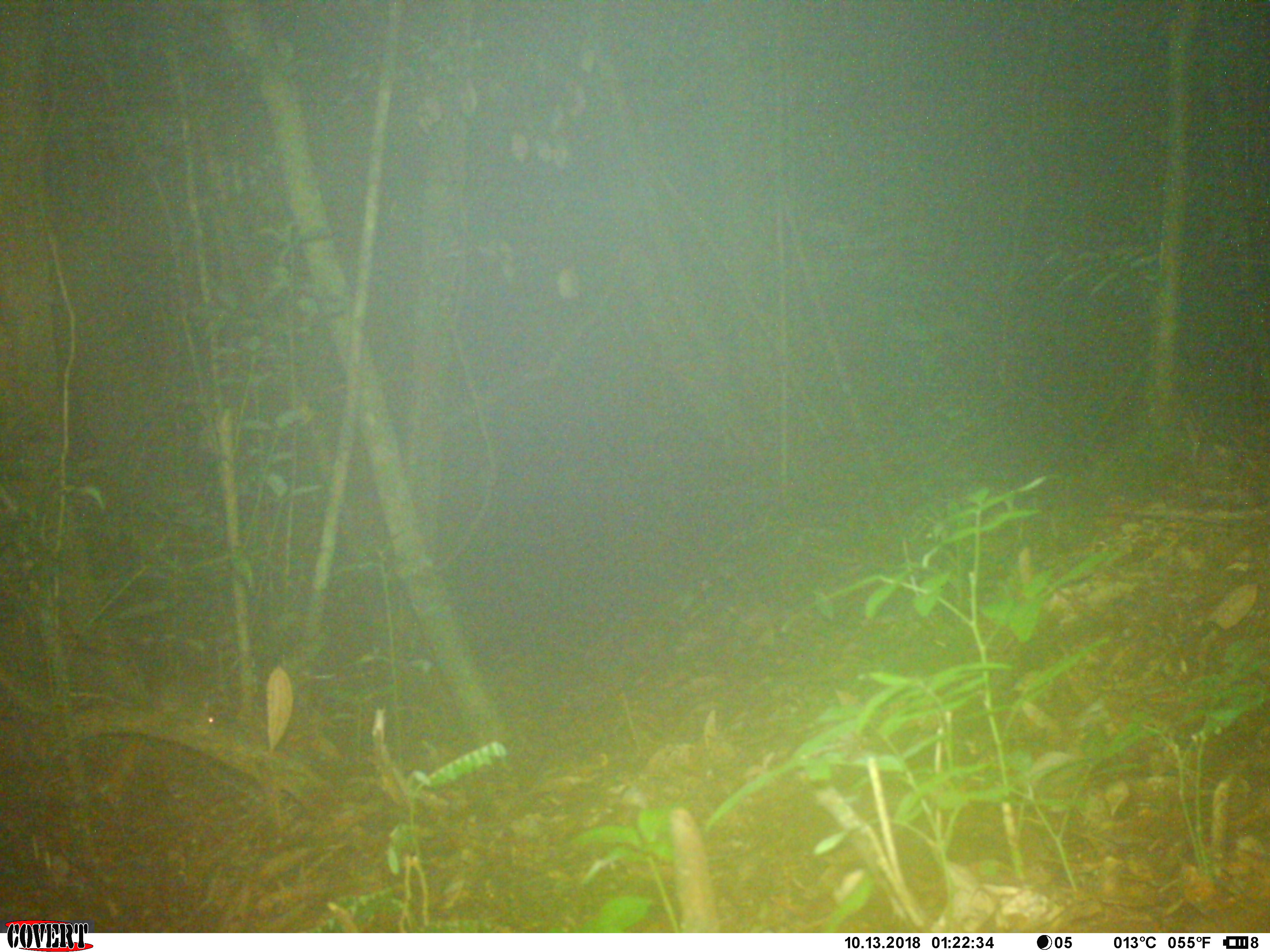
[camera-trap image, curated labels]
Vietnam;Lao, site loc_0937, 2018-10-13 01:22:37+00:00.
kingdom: Animalia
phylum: Chordata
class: Mammalia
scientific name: Mammalia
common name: mammal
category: unidentified small mammal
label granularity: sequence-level